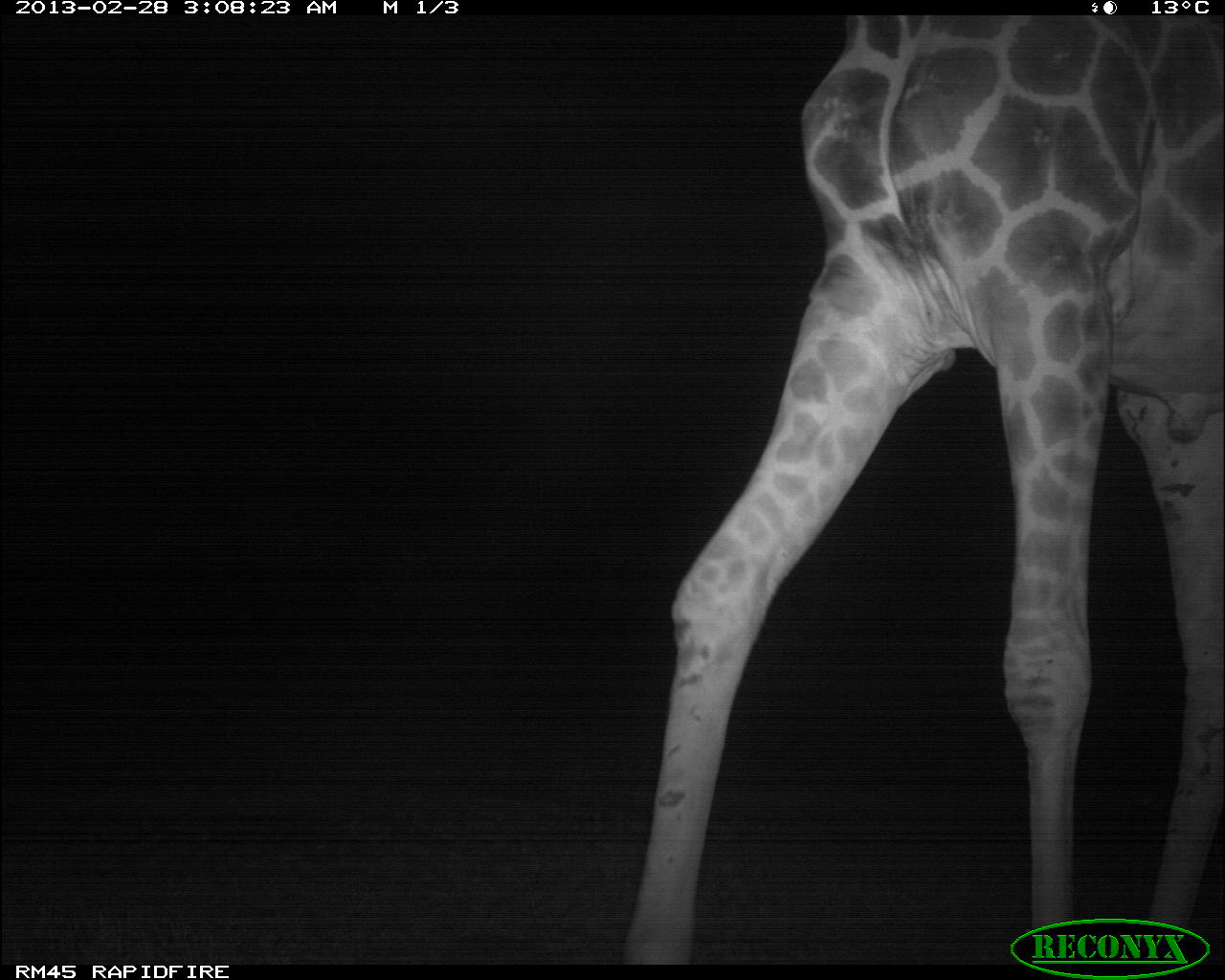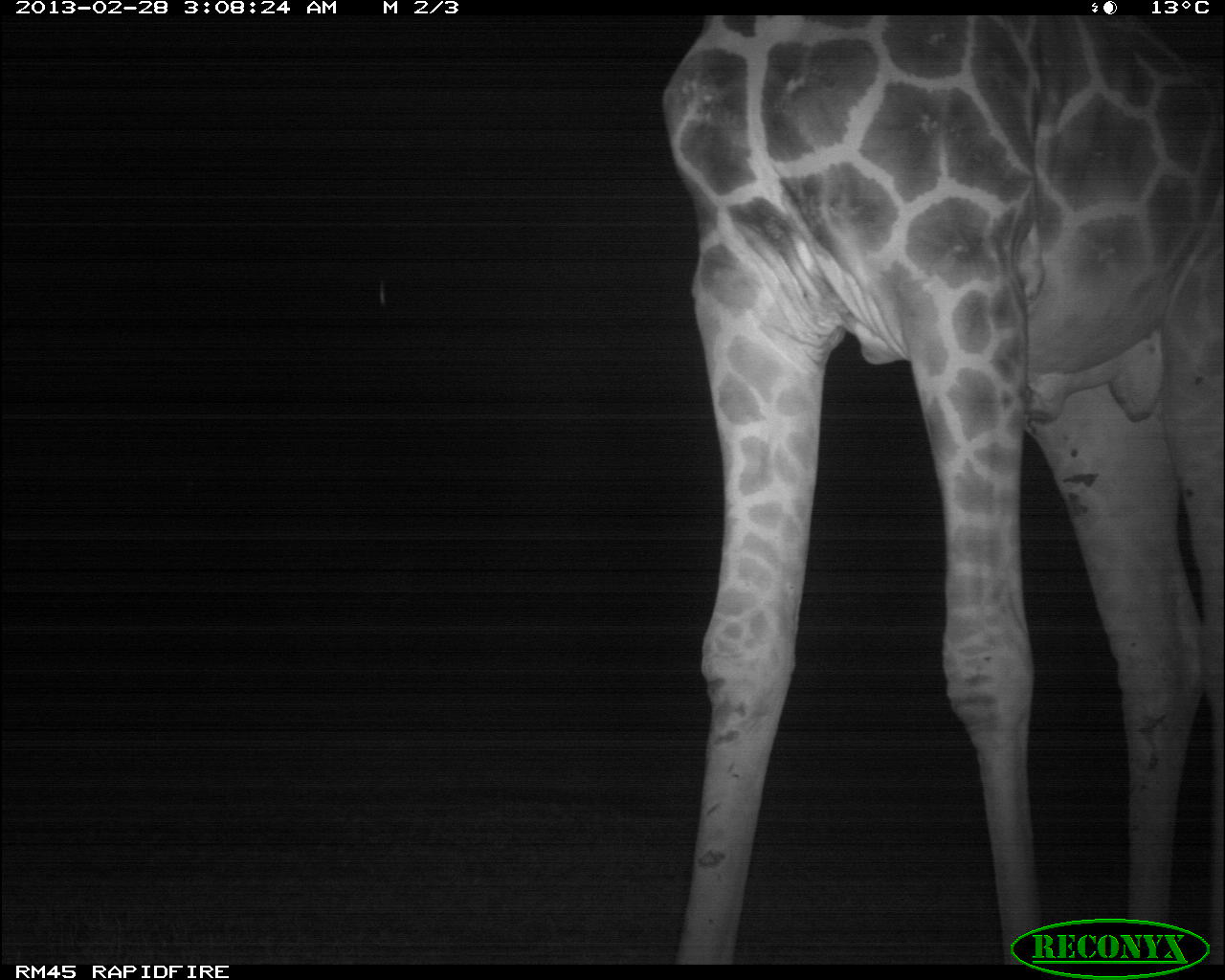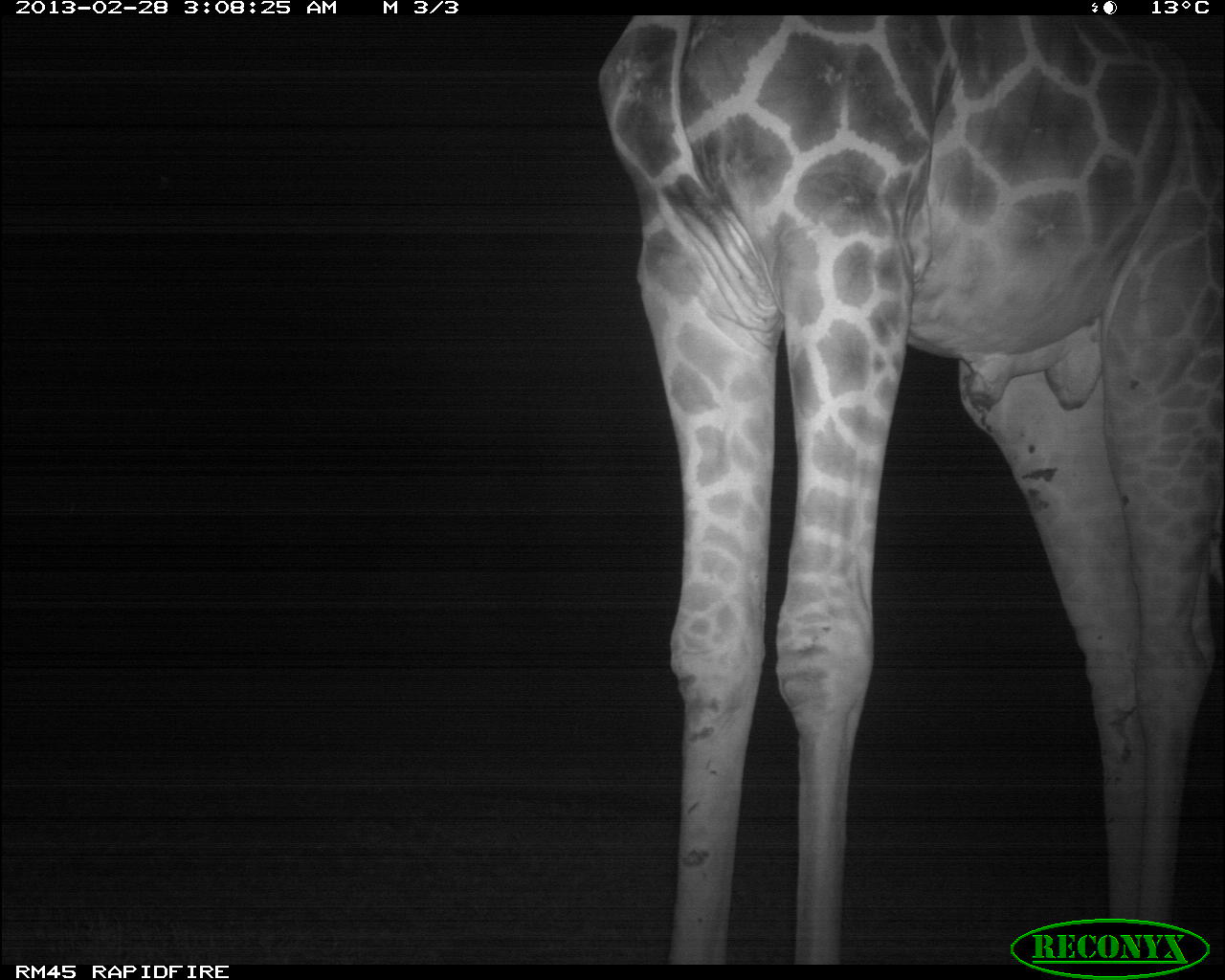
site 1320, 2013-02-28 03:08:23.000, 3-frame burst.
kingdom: Animalia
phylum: Chordata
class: Mammalia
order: Artiodactyla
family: Giraffidae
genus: Giraffa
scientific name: Giraffa camelopardalis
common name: giraffe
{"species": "Giraffa camelopardalis (giraffe)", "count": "1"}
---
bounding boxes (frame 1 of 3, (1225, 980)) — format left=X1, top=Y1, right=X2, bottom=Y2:
giraffa camelopardalis: left=622, top=16, right=1224, bottom=966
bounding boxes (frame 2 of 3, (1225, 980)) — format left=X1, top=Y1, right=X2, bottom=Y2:
giraffa camelopardalis: left=649, top=16, right=1225, bottom=968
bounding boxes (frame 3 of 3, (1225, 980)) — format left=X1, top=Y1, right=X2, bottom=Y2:
giraffa camelopardalis: left=595, top=15, right=1225, bottom=966